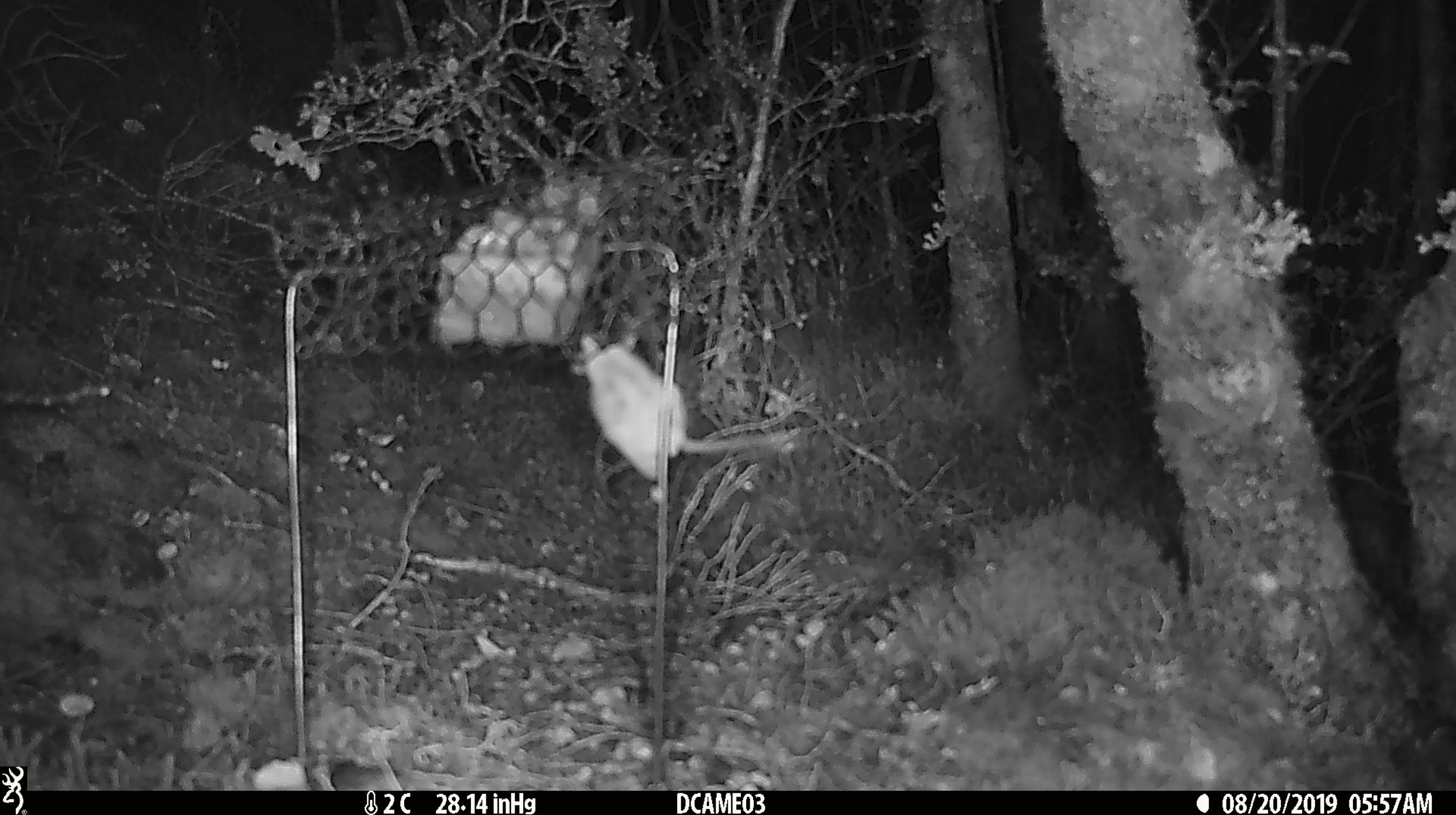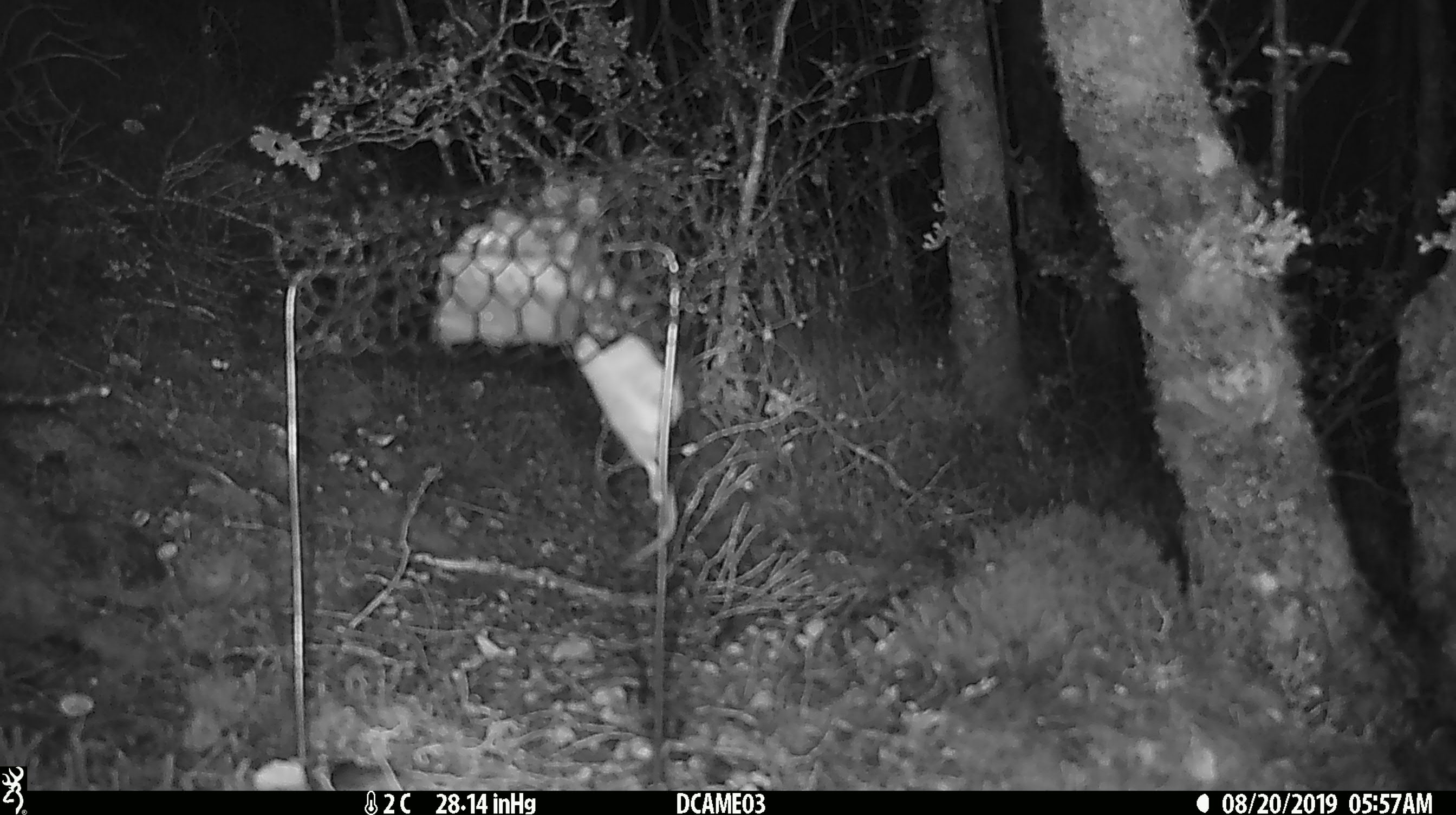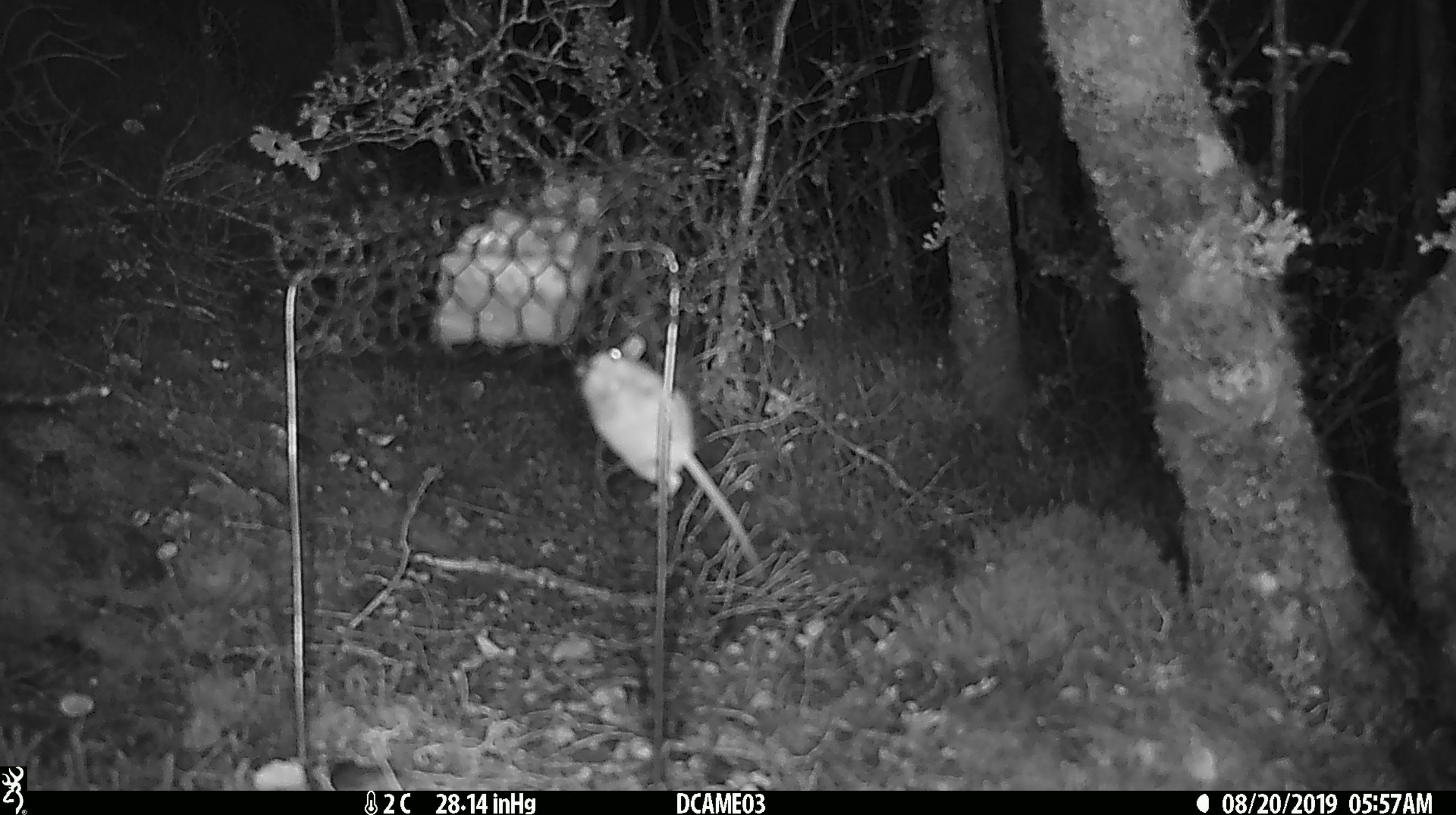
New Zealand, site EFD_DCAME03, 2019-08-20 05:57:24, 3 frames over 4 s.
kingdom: Animalia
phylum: Chordata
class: Mammalia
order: Rodentia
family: Muridae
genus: Mus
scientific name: Mus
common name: mouse